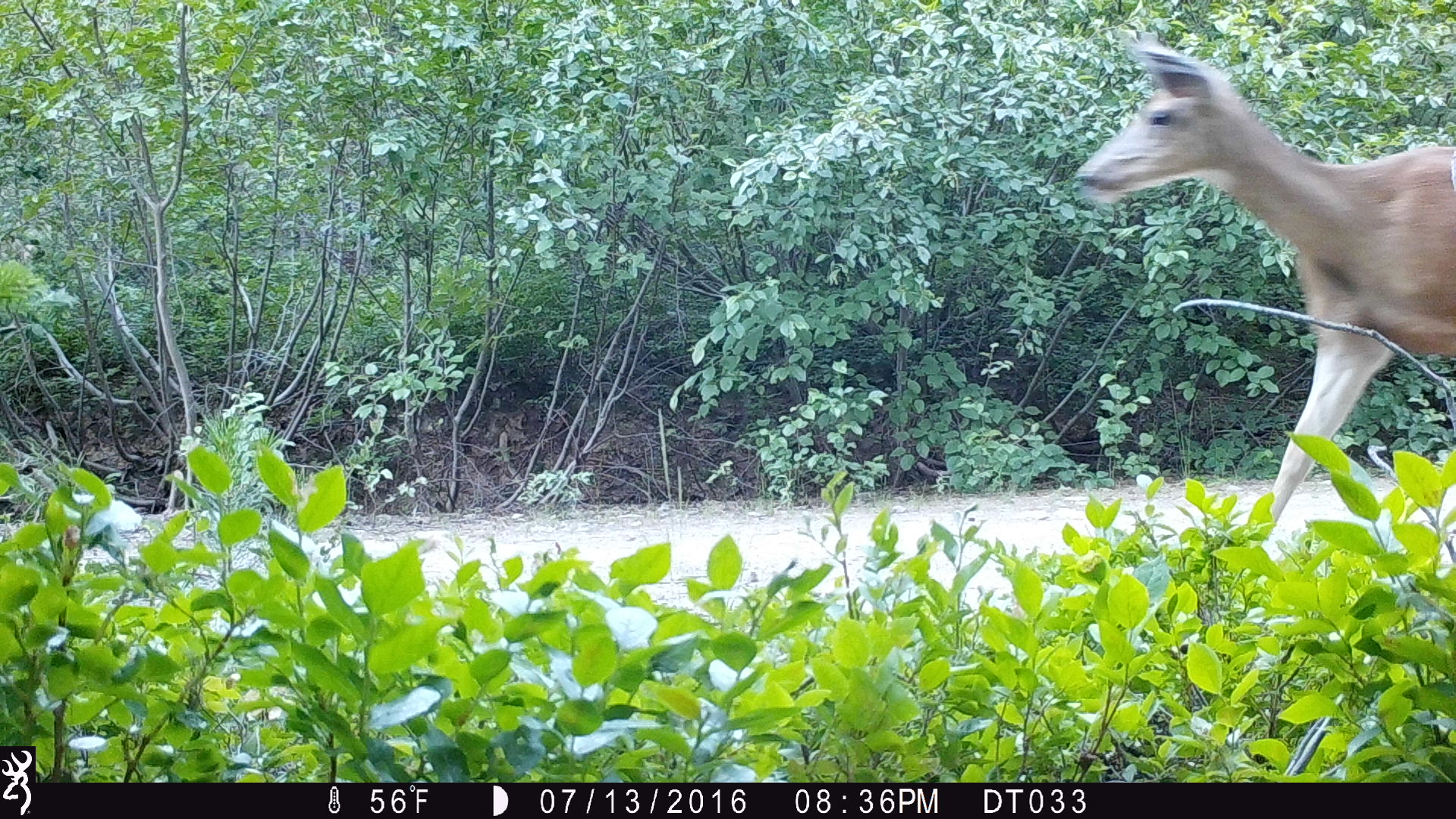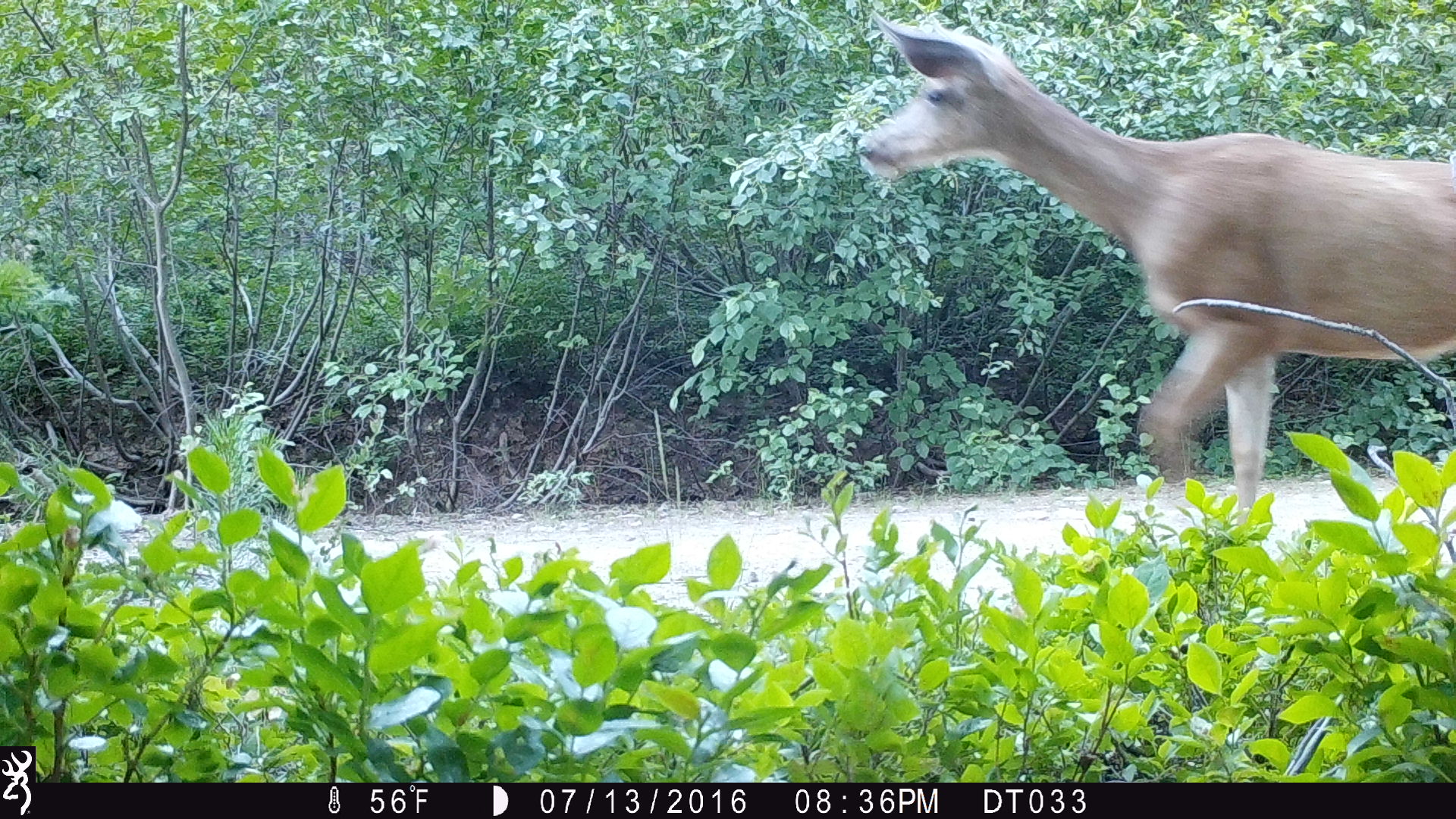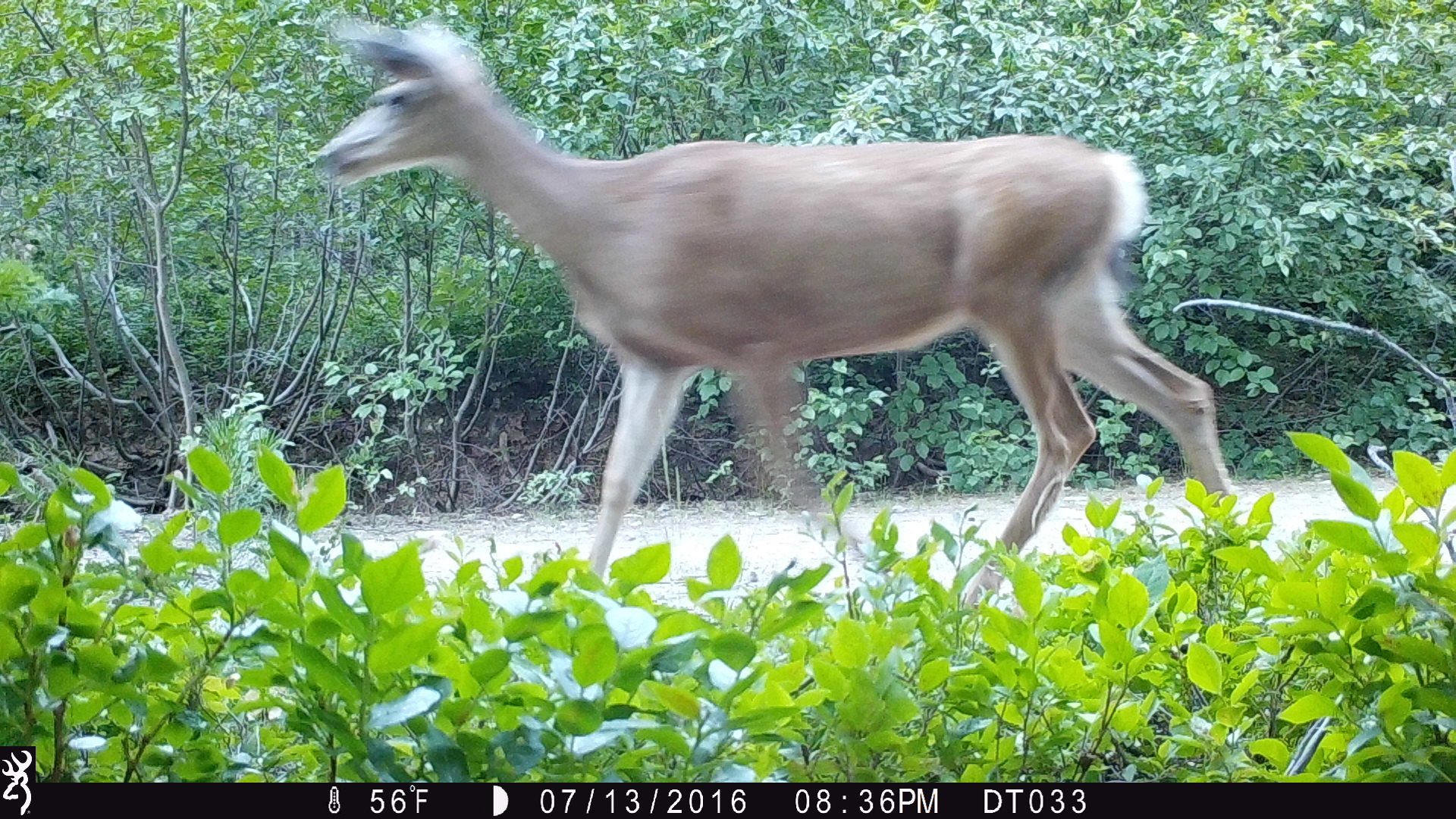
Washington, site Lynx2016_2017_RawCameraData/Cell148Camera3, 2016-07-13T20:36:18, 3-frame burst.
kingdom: Animalia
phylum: Chordata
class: Mammalia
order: Artiodactyla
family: Cervidae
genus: Odocoileus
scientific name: Odocoileus hemionus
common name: mule deer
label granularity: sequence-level